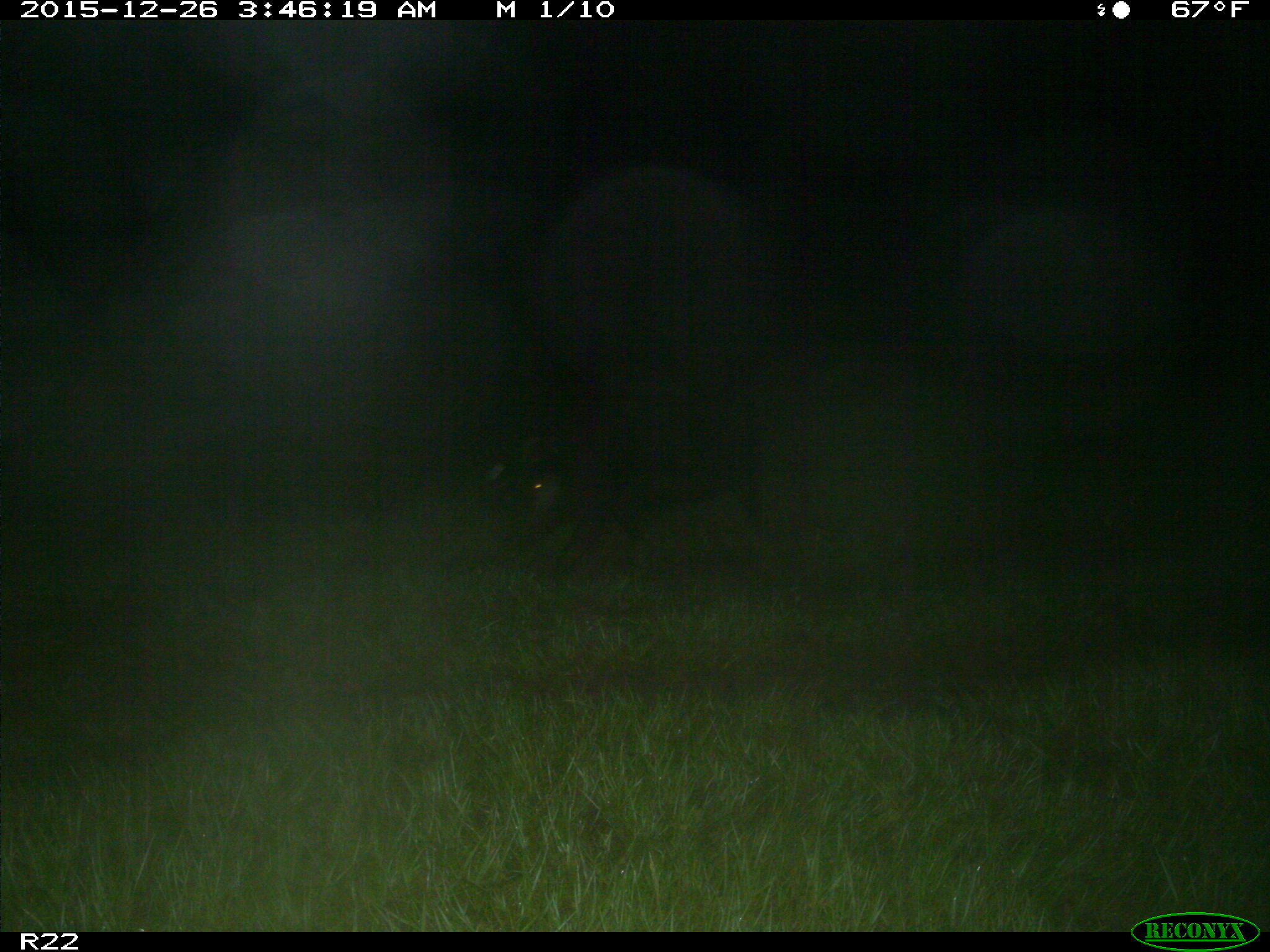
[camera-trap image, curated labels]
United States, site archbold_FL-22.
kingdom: Animalia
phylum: Chordata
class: Mammalia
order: Artiodactyla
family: Suidae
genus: Sus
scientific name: Sus scrofa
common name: wild boar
Sus scrofa (wild boar).